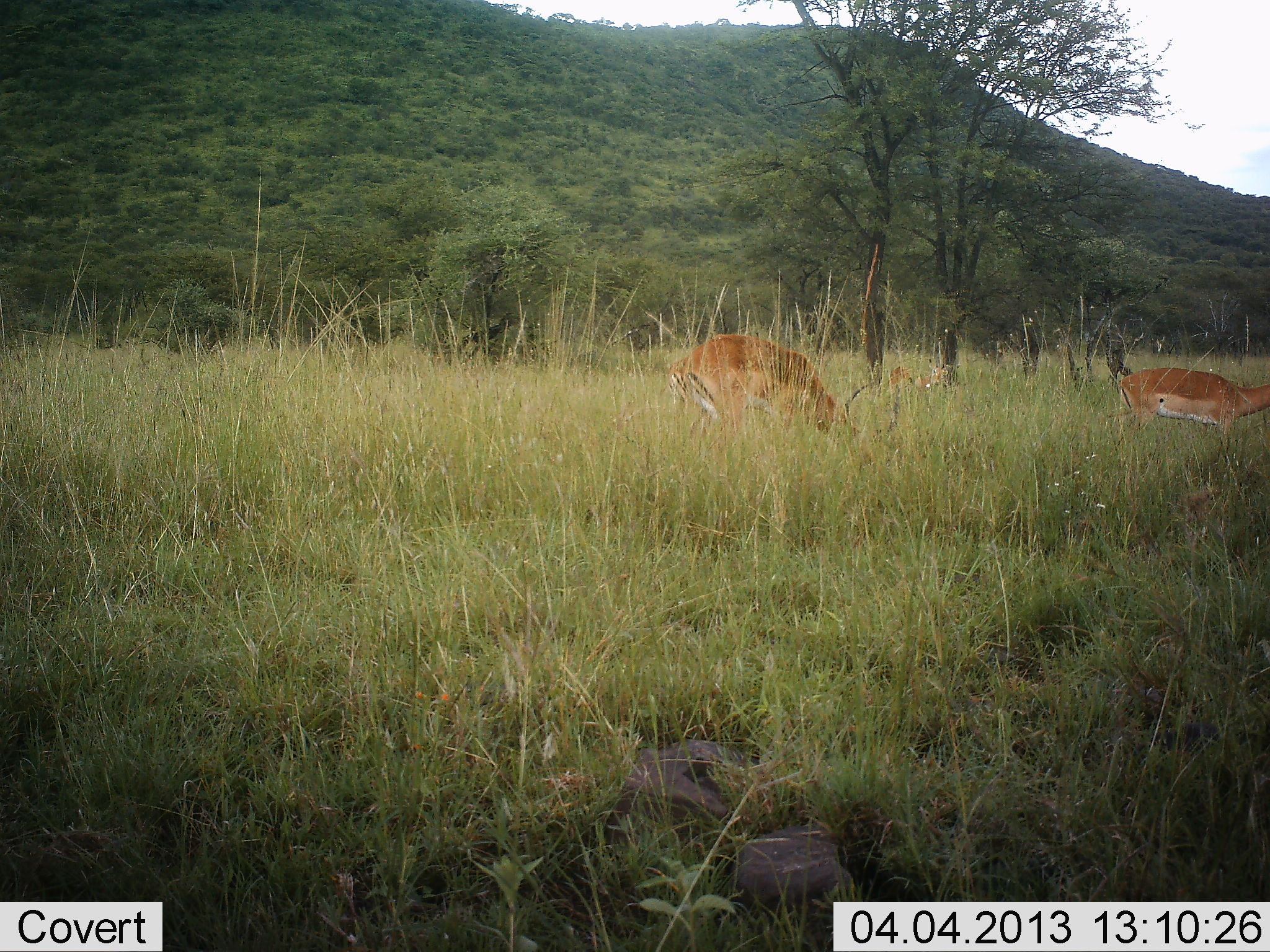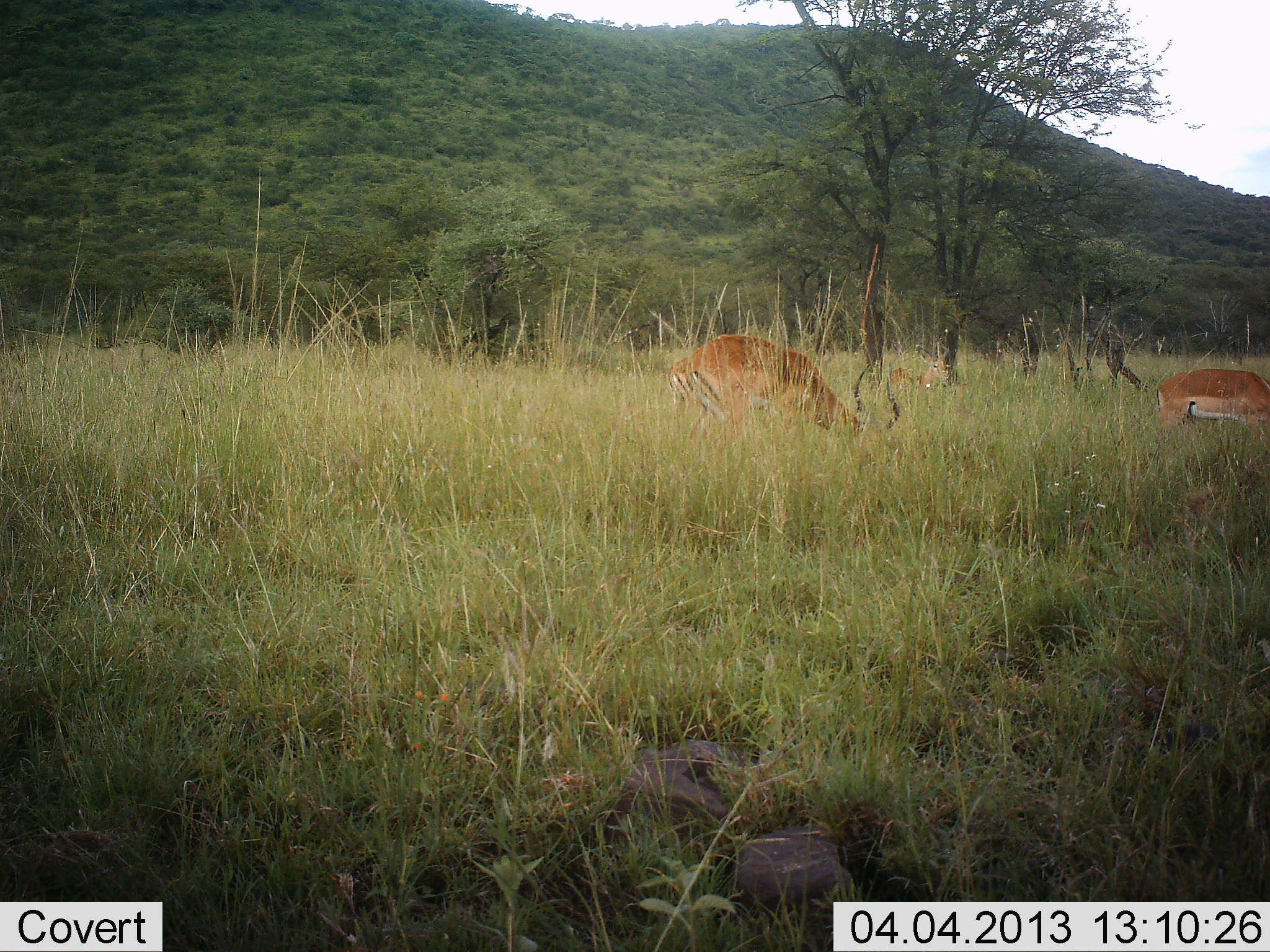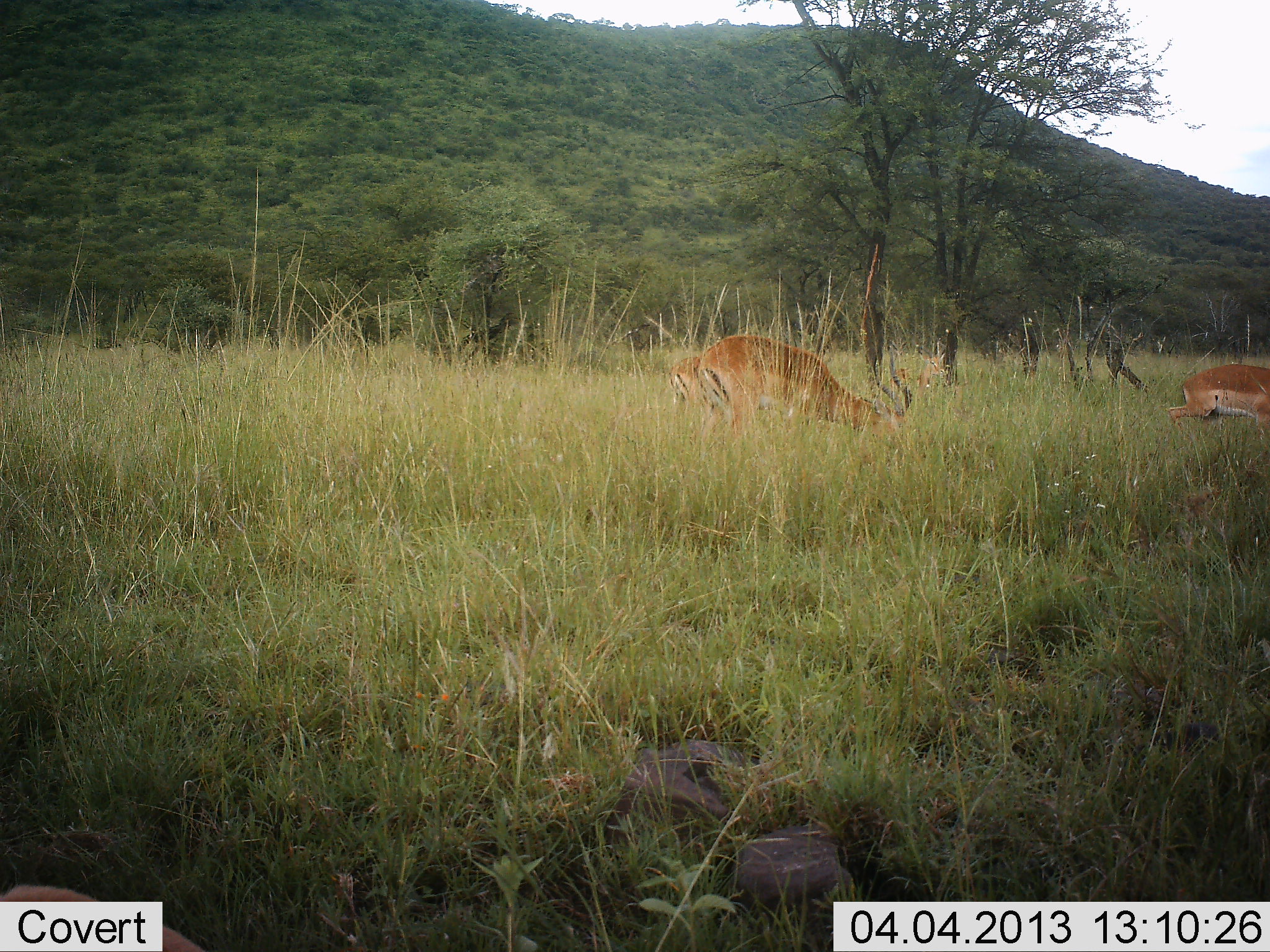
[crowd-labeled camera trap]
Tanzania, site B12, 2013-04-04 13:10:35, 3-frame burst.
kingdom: Animalia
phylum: Chordata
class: Mammalia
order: Artiodactyla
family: Bovidae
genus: Aepyceros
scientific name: Aepyceros melampus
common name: impala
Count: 3.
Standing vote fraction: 32%.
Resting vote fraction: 3%.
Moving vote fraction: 19%.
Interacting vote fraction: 0%.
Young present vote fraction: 0%.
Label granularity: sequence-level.